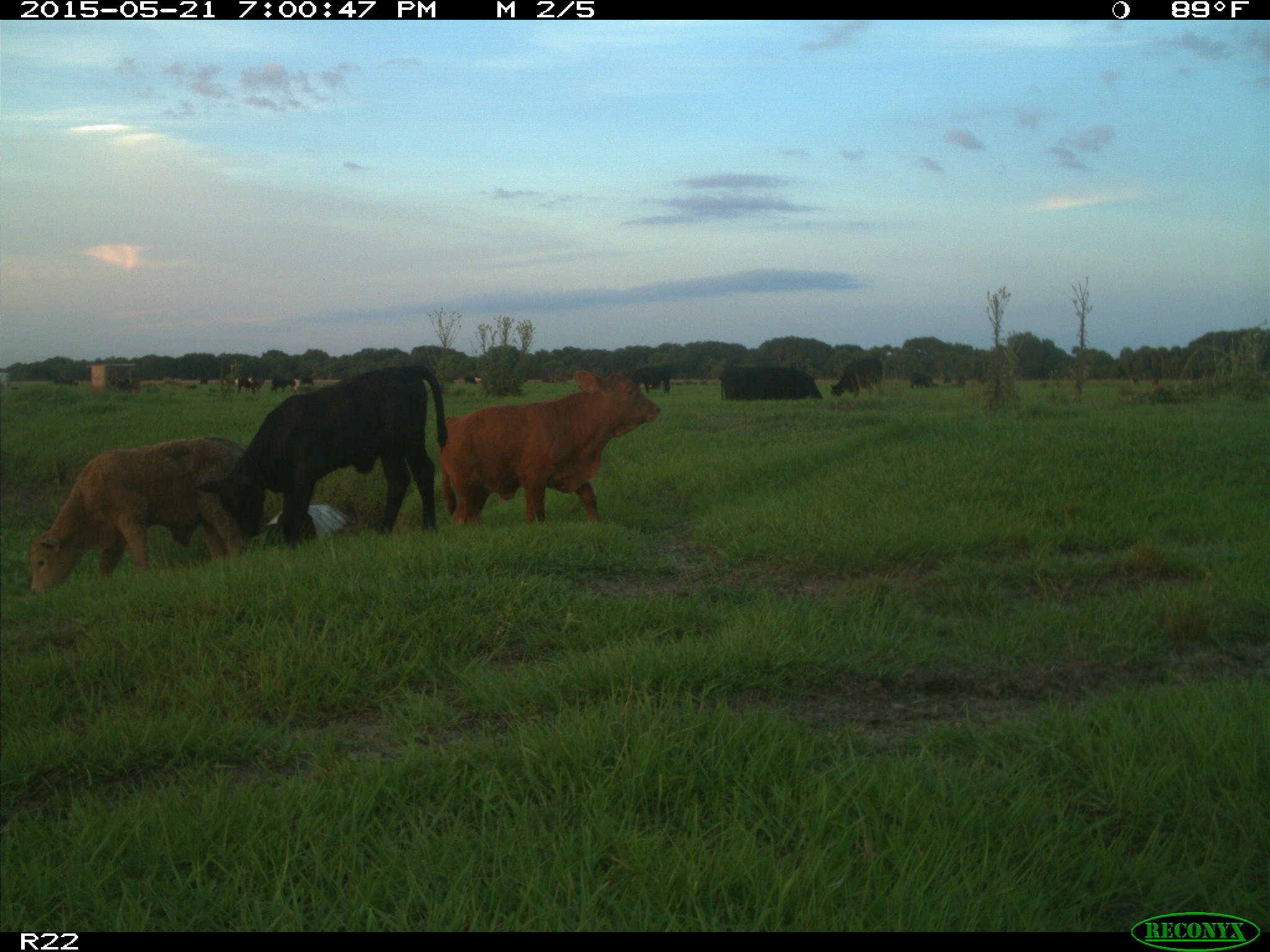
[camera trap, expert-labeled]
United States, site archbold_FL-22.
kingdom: Animalia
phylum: Chordata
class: Mammalia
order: Artiodactyla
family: Bovidae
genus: Bos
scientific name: Bos taurus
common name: domestic cow